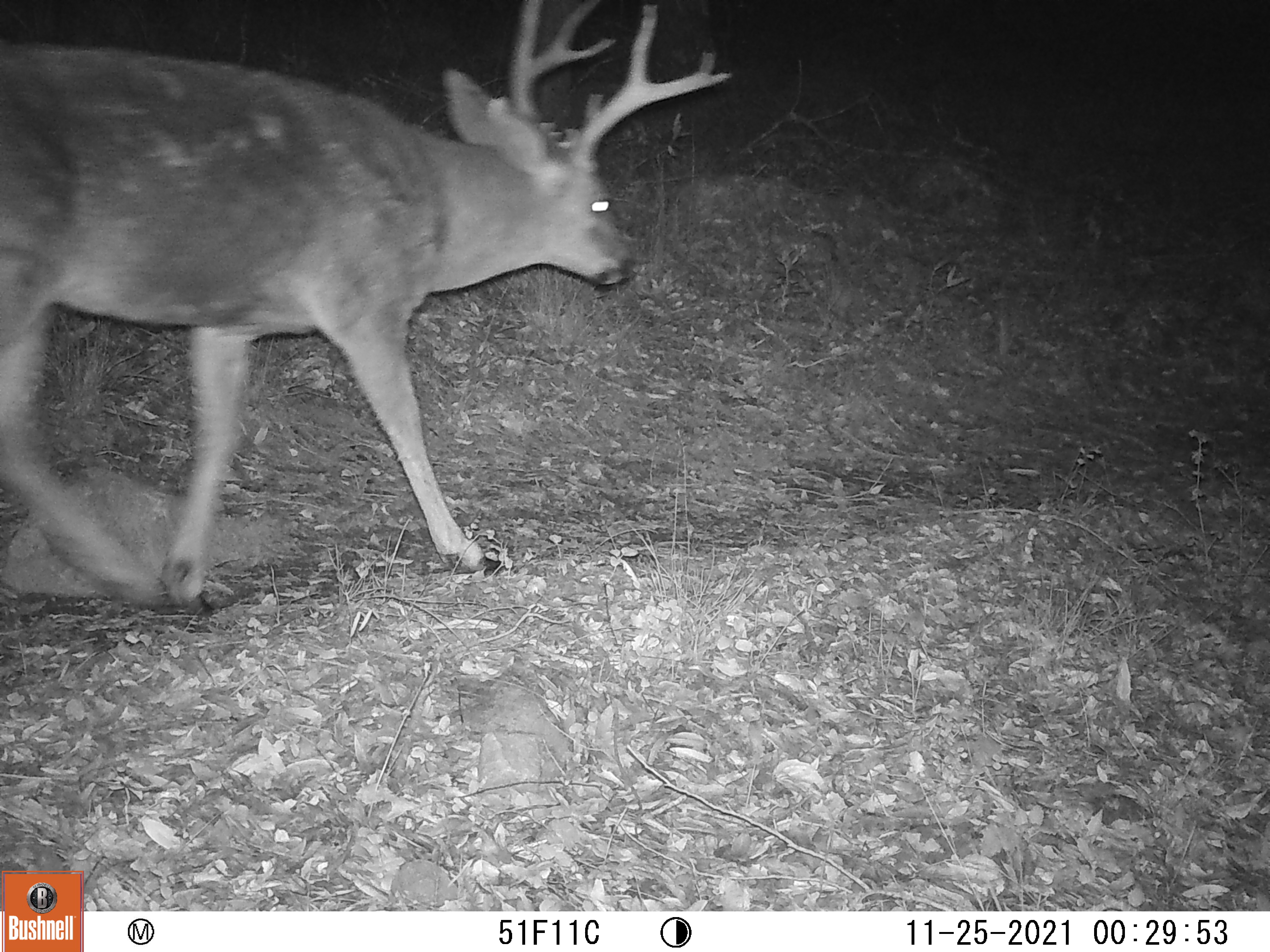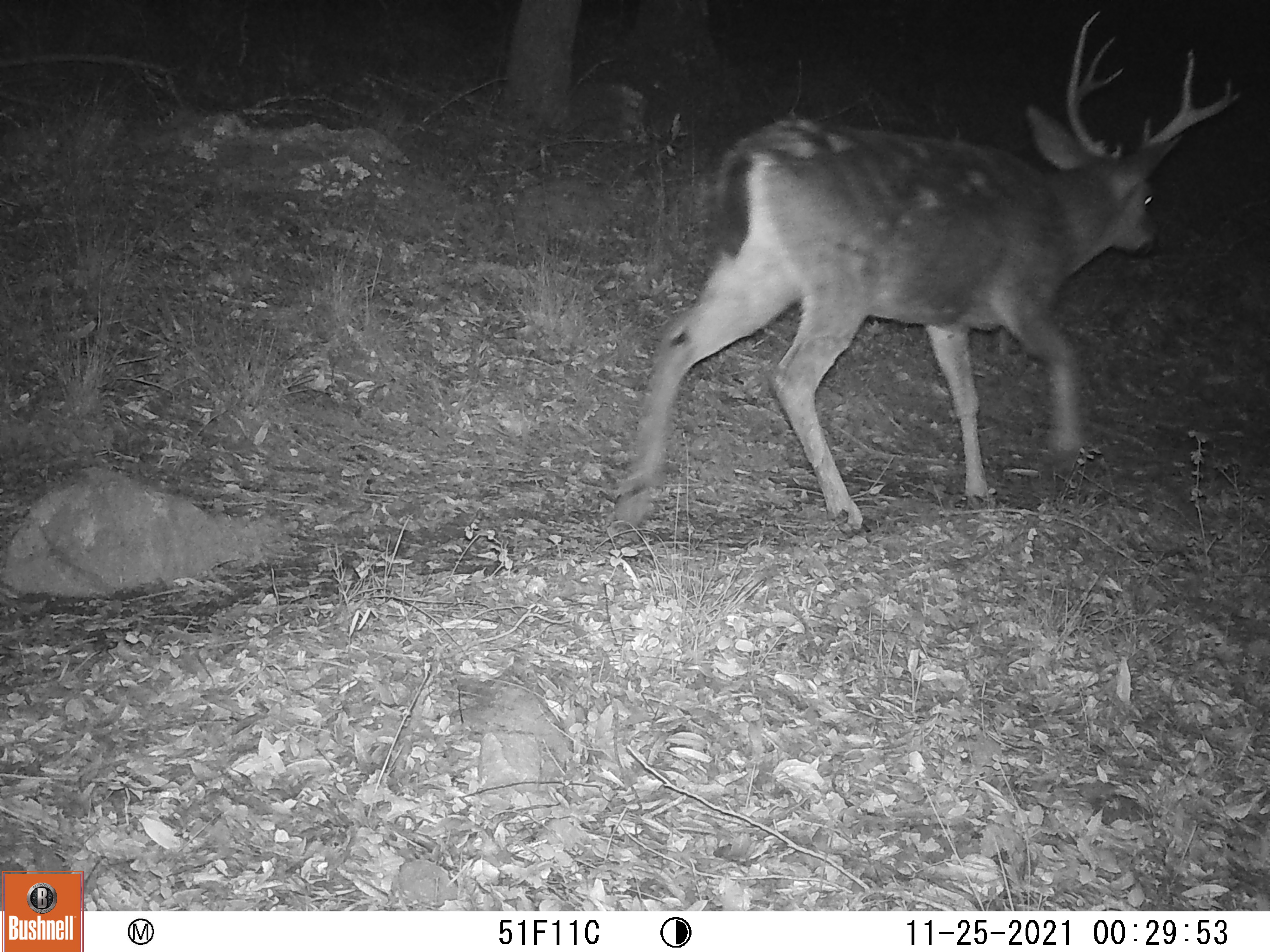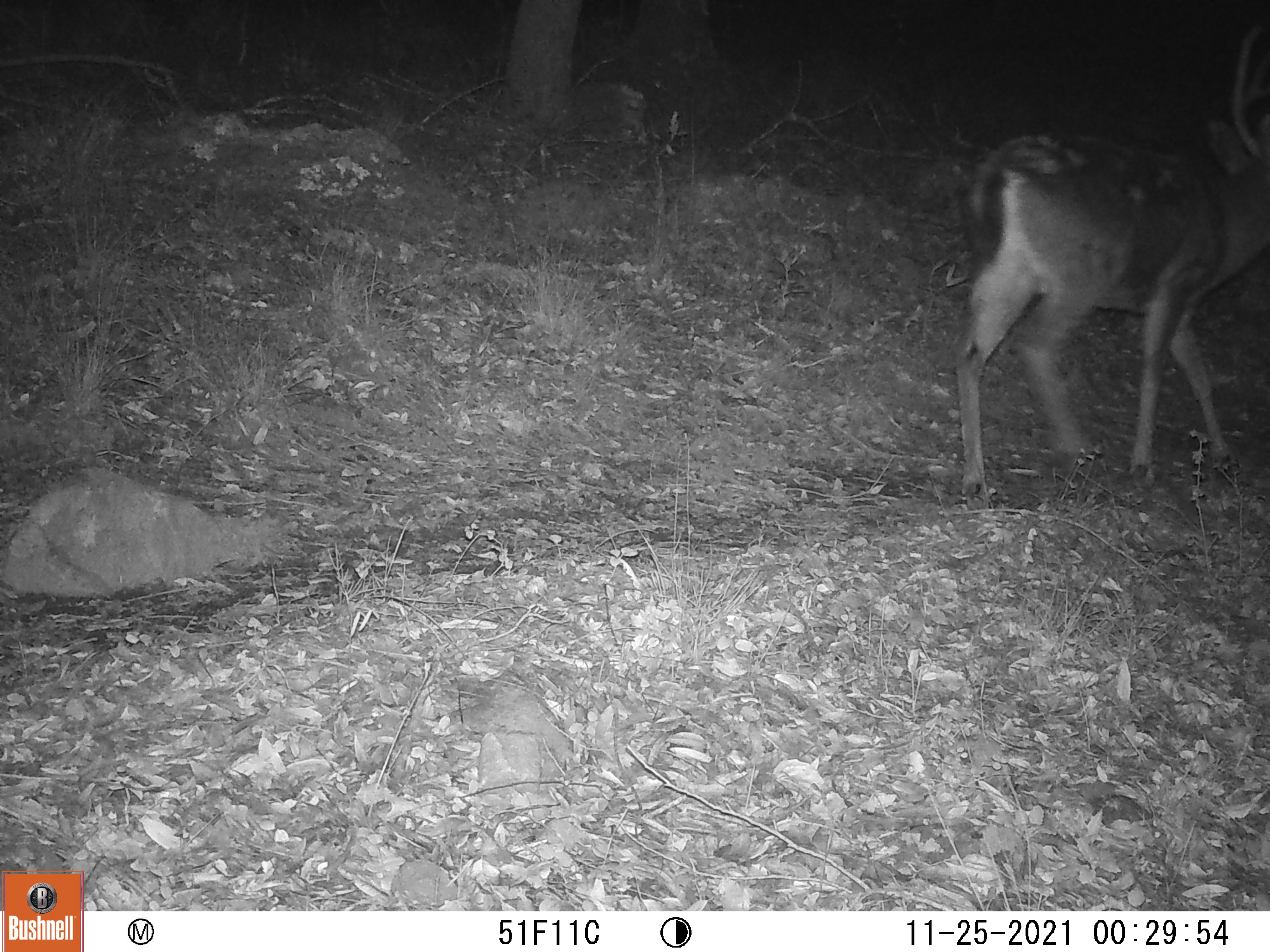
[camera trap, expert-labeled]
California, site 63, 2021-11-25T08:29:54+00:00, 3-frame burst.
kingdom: Animalia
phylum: Chordata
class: Mammalia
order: Artiodactyla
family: Cervidae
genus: Odocoileus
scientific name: Odocoileus hemionus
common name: mule deer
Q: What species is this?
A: Mule deer (Odocoileus hemionus).